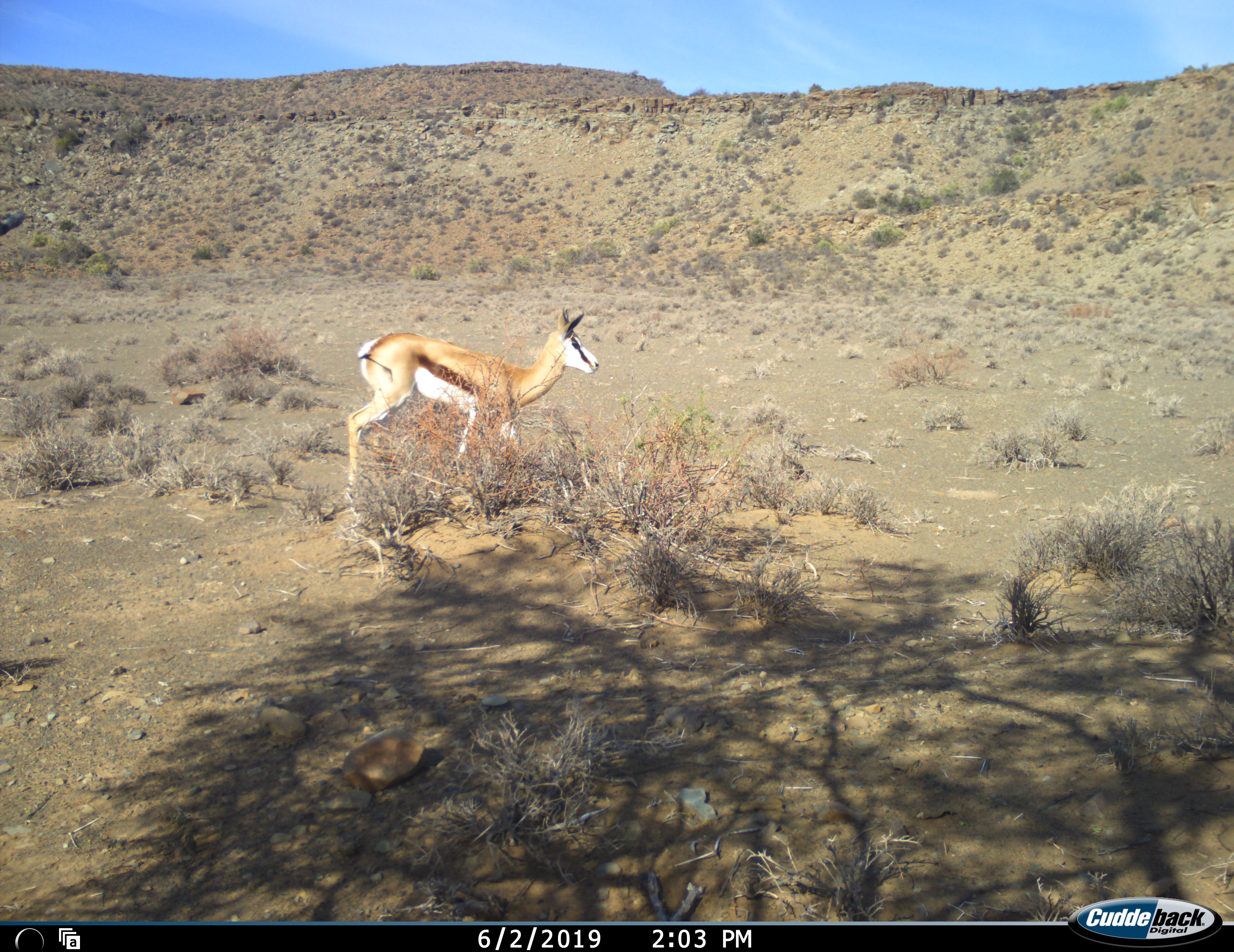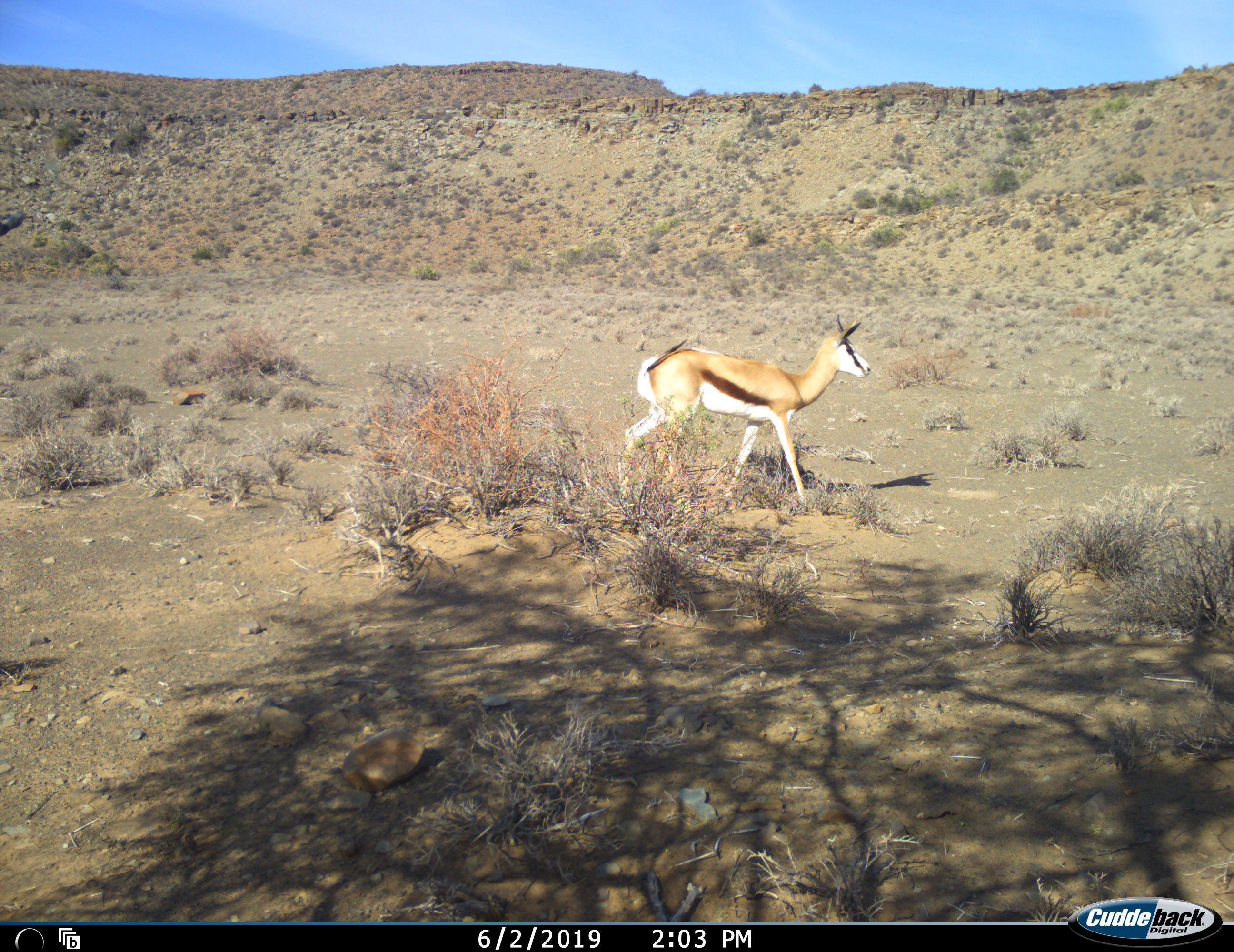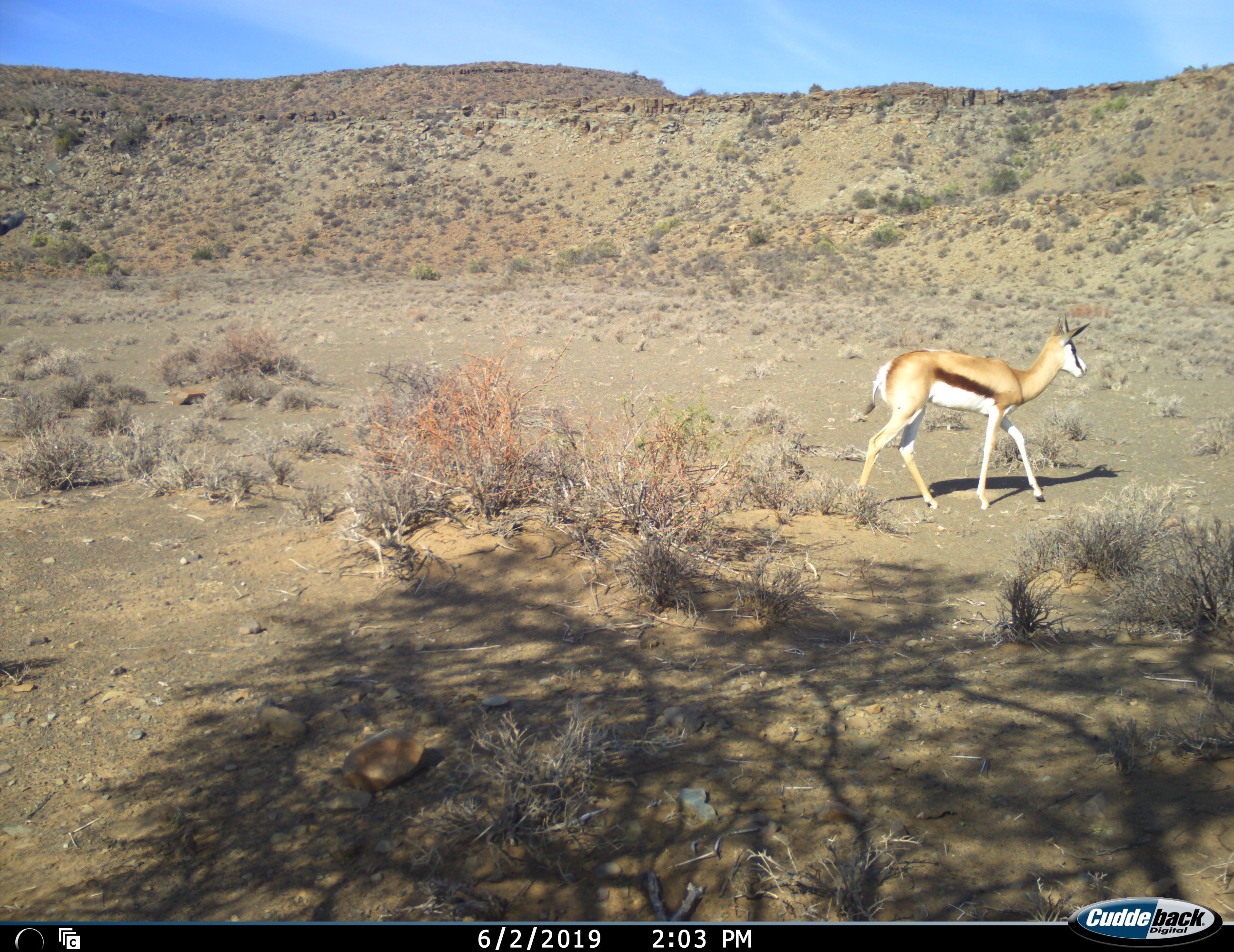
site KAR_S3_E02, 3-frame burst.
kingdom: Animalia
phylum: Chordata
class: Mammalia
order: Artiodactyla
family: Bovidae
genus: Antidorcas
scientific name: Antidorcas marsupialis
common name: springbok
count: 1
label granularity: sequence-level